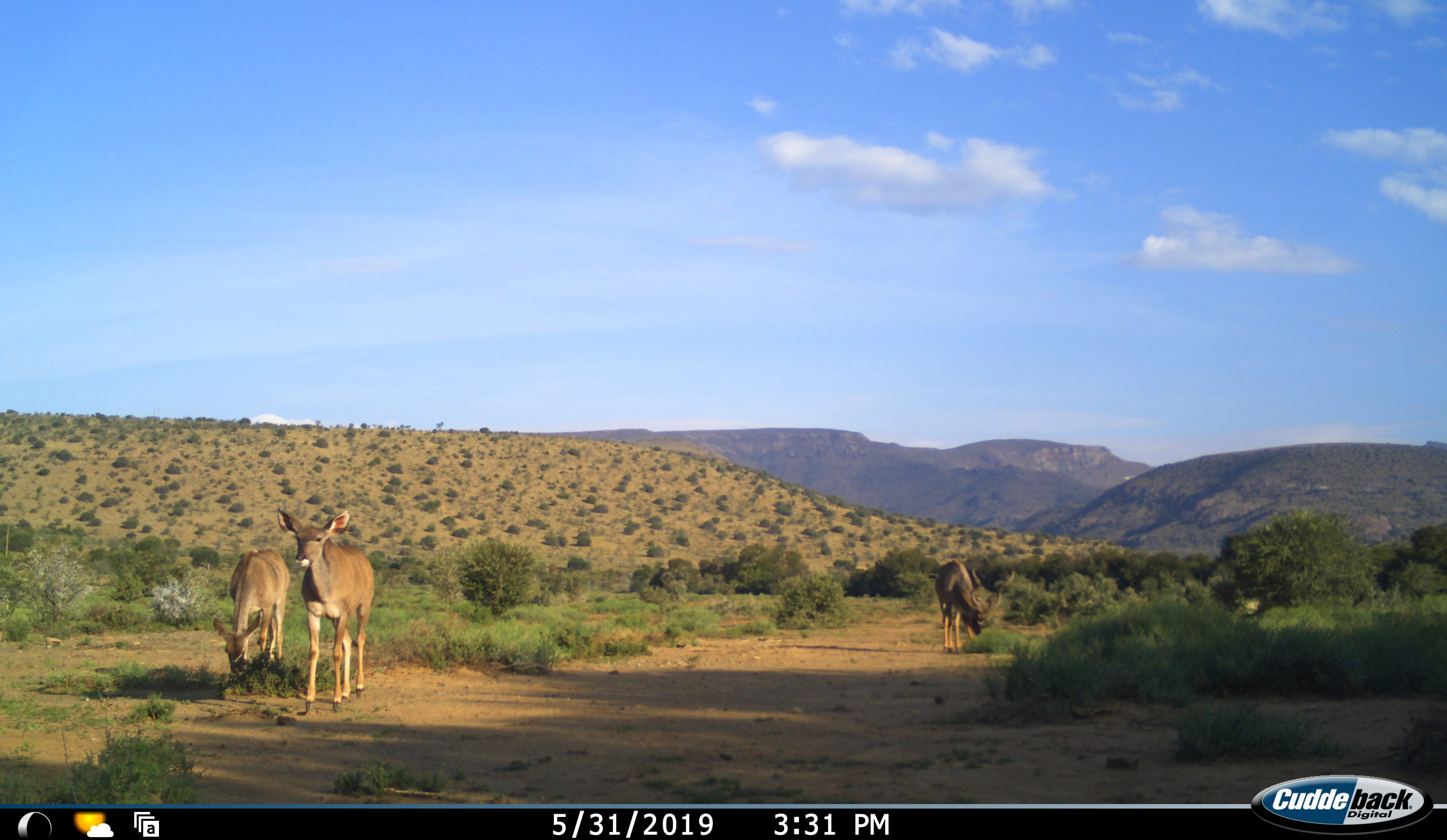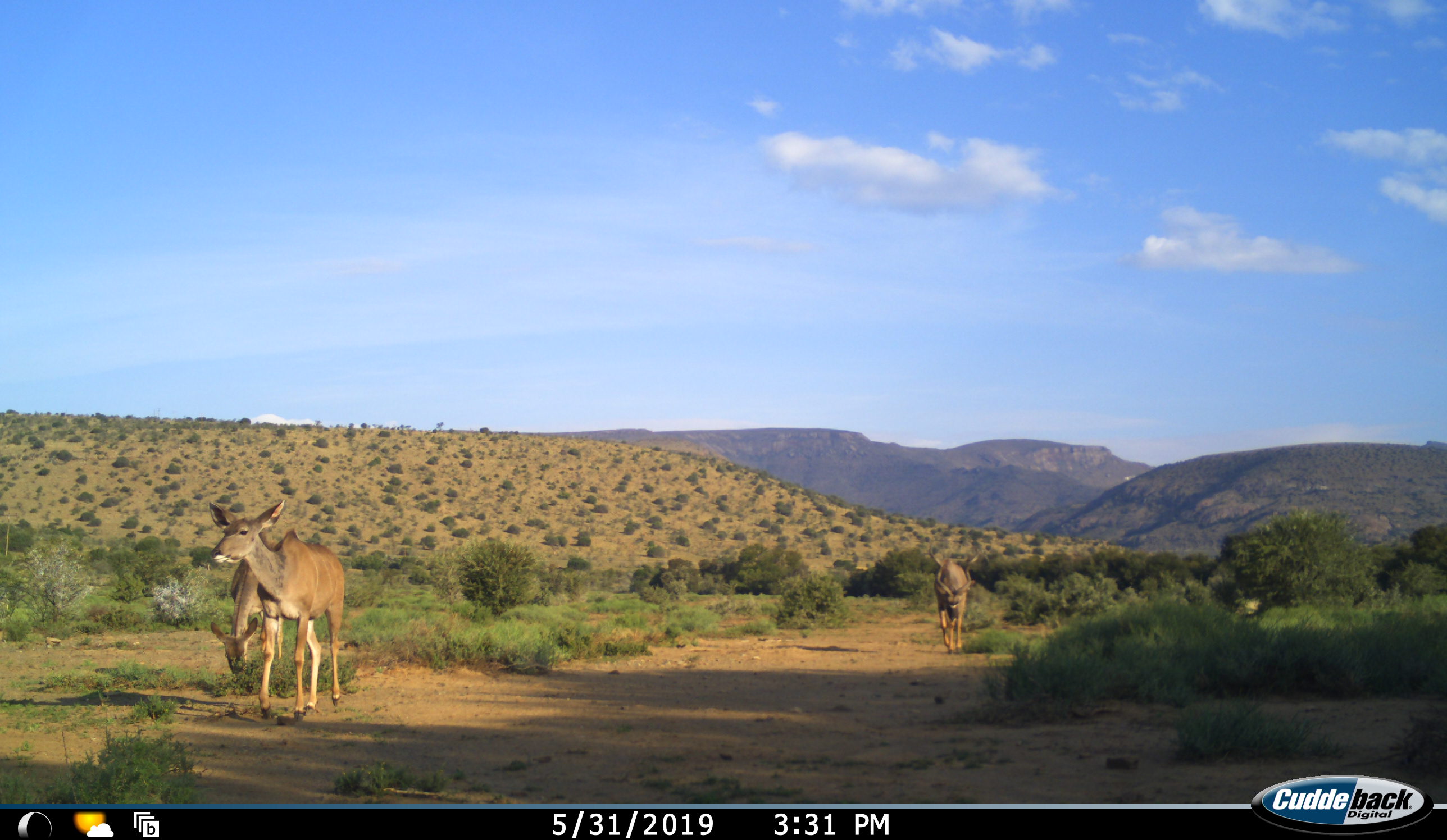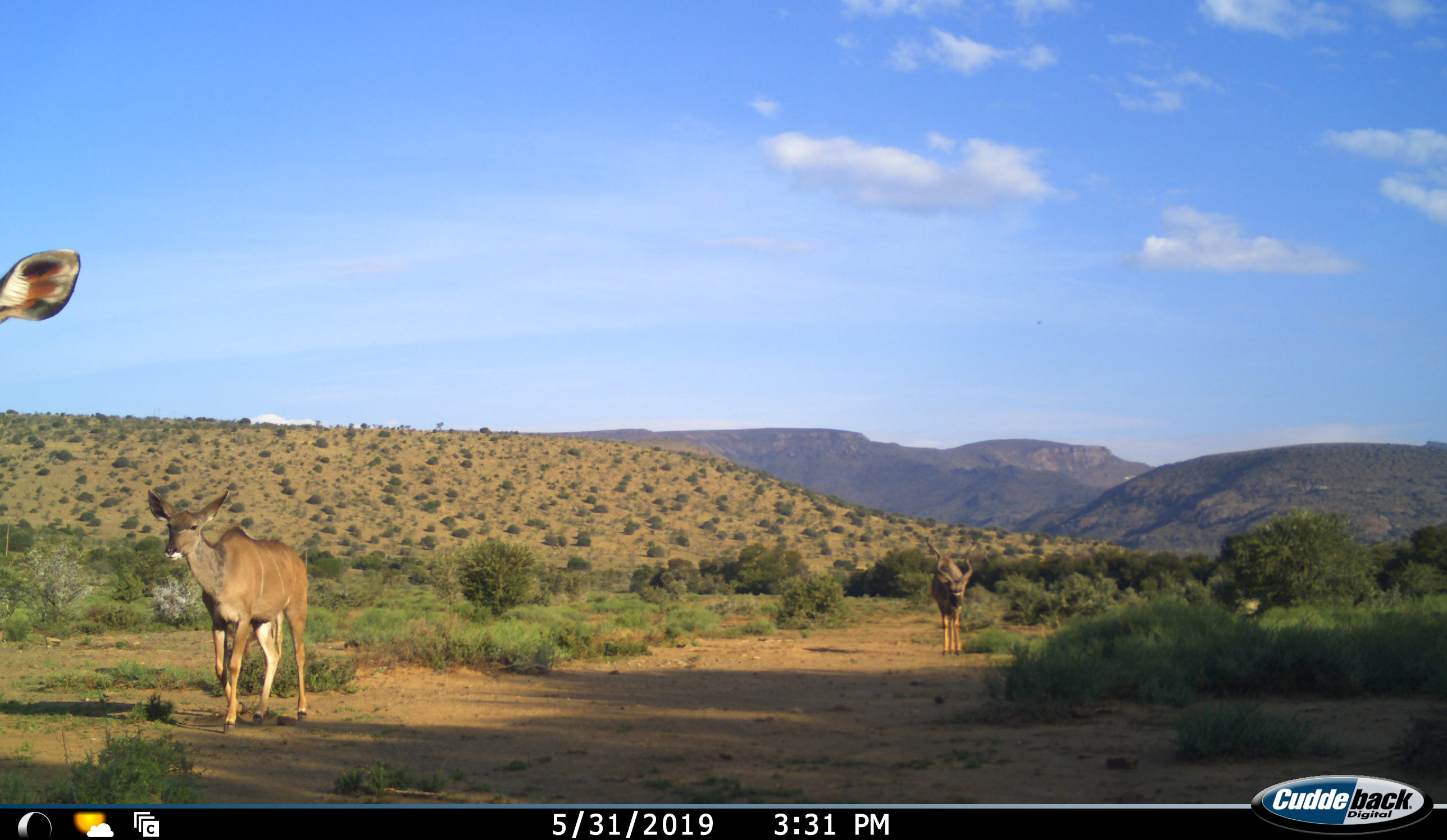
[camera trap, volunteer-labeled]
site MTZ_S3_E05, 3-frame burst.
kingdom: Animalia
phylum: Chordata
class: Mammalia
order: Artiodactyla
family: Bovidae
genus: Tragelaphus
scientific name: Tragelaphus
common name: kudu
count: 3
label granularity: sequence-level